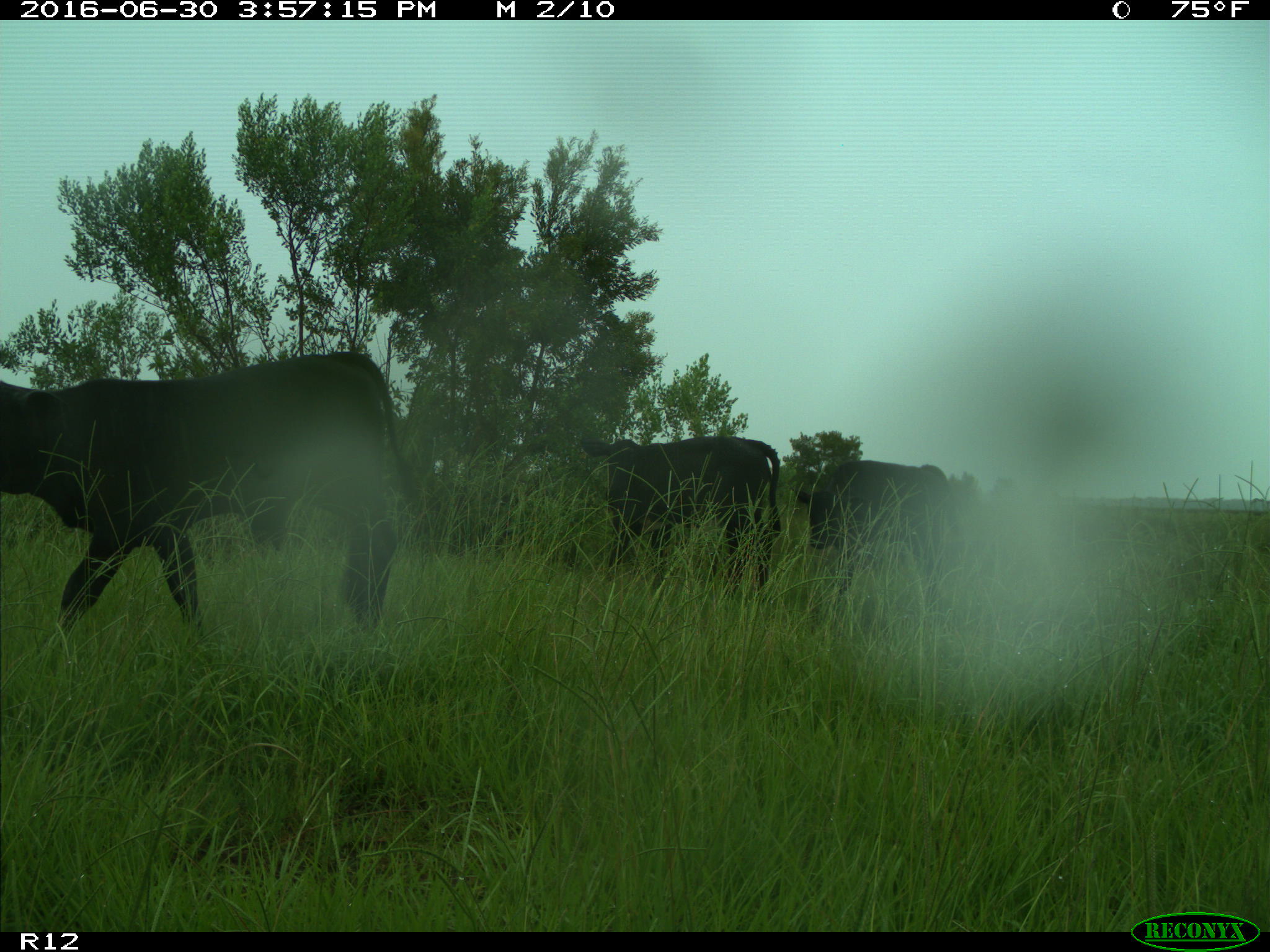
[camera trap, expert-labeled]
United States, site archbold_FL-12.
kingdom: Animalia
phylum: Chordata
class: Mammalia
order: Artiodactyla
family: Bovidae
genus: Bos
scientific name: Bos taurus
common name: domestic cow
Bos taurus (domestic cow).